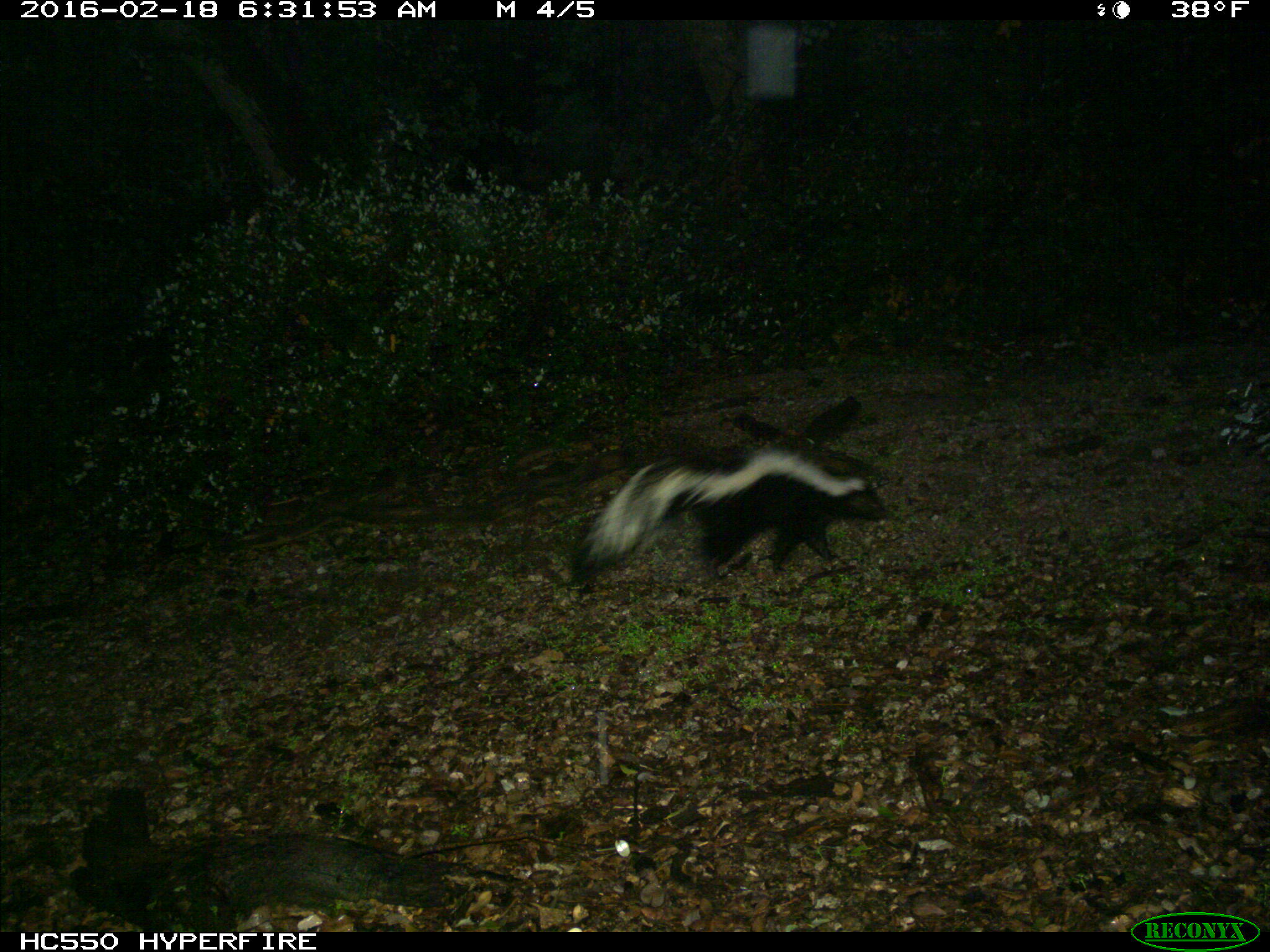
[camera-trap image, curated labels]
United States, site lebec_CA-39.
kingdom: Animalia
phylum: Chordata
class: Mammalia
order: Carnivora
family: Mephitidae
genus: Mephitis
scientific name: Mephitis mephitis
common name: striped skunk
Mephitis mephitis (striped skunk).